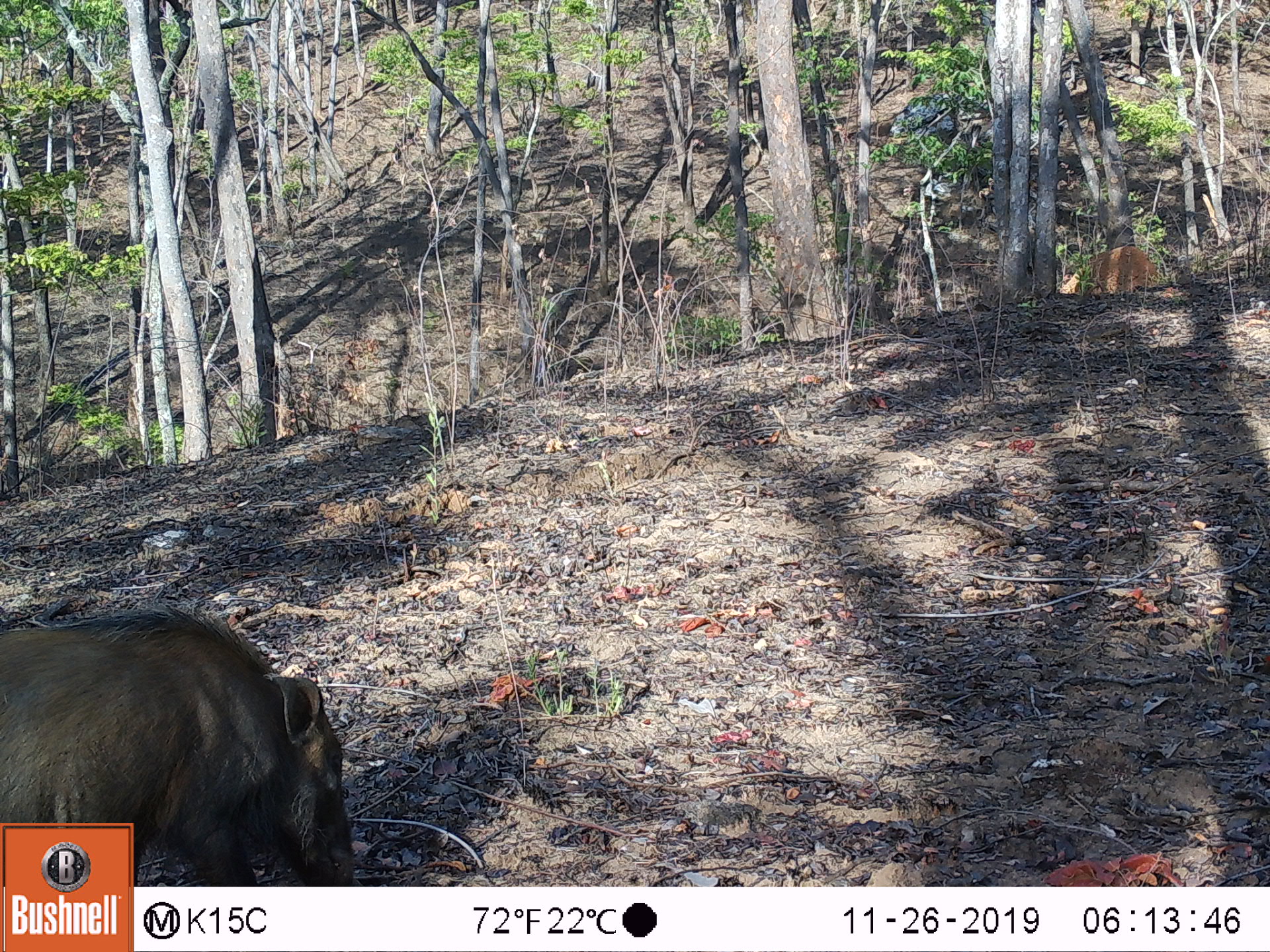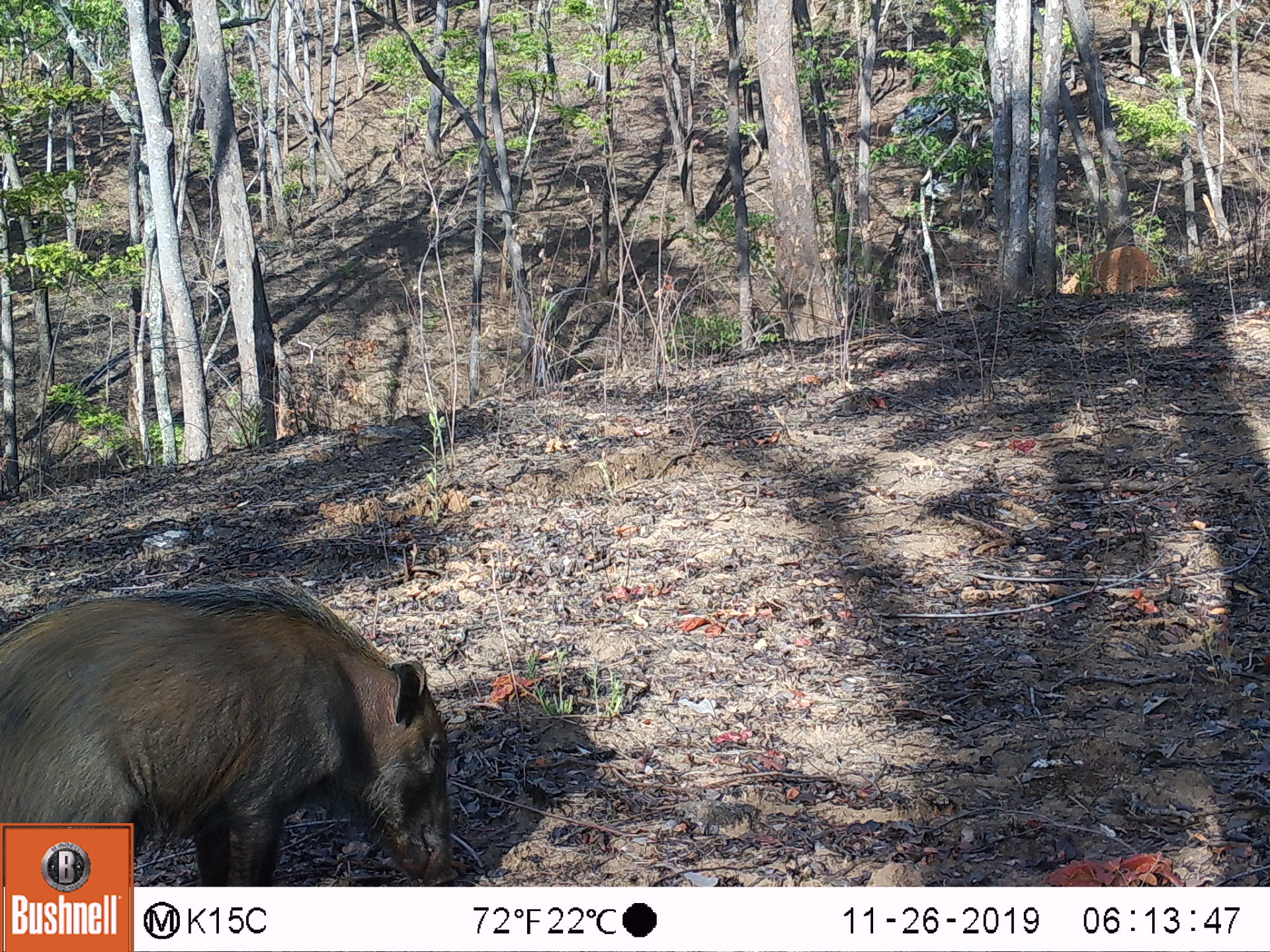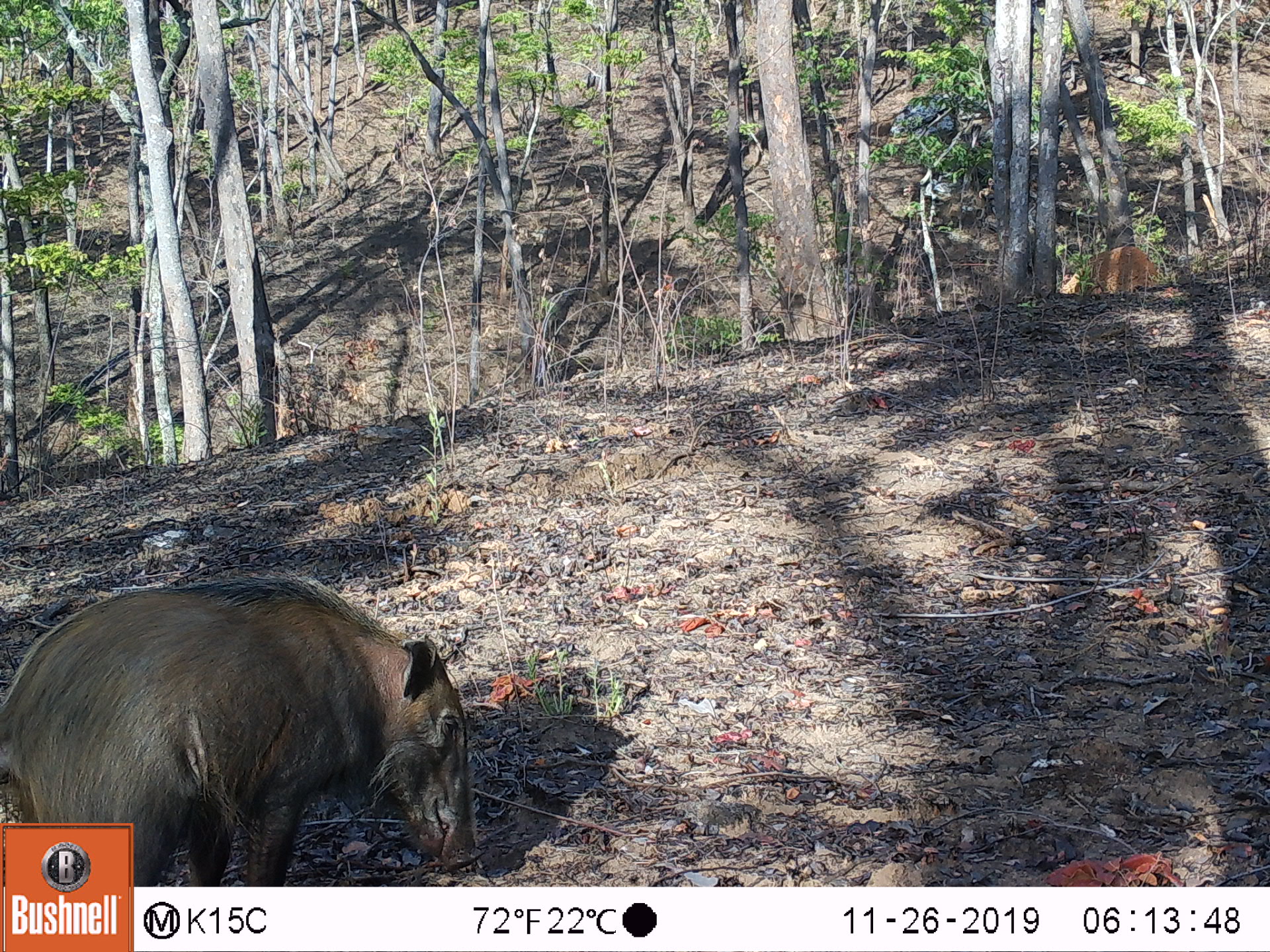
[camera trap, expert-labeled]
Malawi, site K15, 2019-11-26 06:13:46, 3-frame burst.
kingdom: Animalia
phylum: Chordata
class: Mammalia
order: Artiodactyla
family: Suidae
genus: Potamochoerus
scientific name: Potamochoerus larvatus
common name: bushpig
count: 1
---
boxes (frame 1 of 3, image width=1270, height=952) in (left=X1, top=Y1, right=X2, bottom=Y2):
bushpig: (left=0, top=594, right=357, bottom=813)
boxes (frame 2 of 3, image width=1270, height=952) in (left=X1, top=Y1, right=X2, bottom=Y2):
bushpig: (left=1, top=565, right=459, bottom=813)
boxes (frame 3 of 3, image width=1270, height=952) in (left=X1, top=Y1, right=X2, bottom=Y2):
bushpig: (left=5, top=566, right=477, bottom=814)